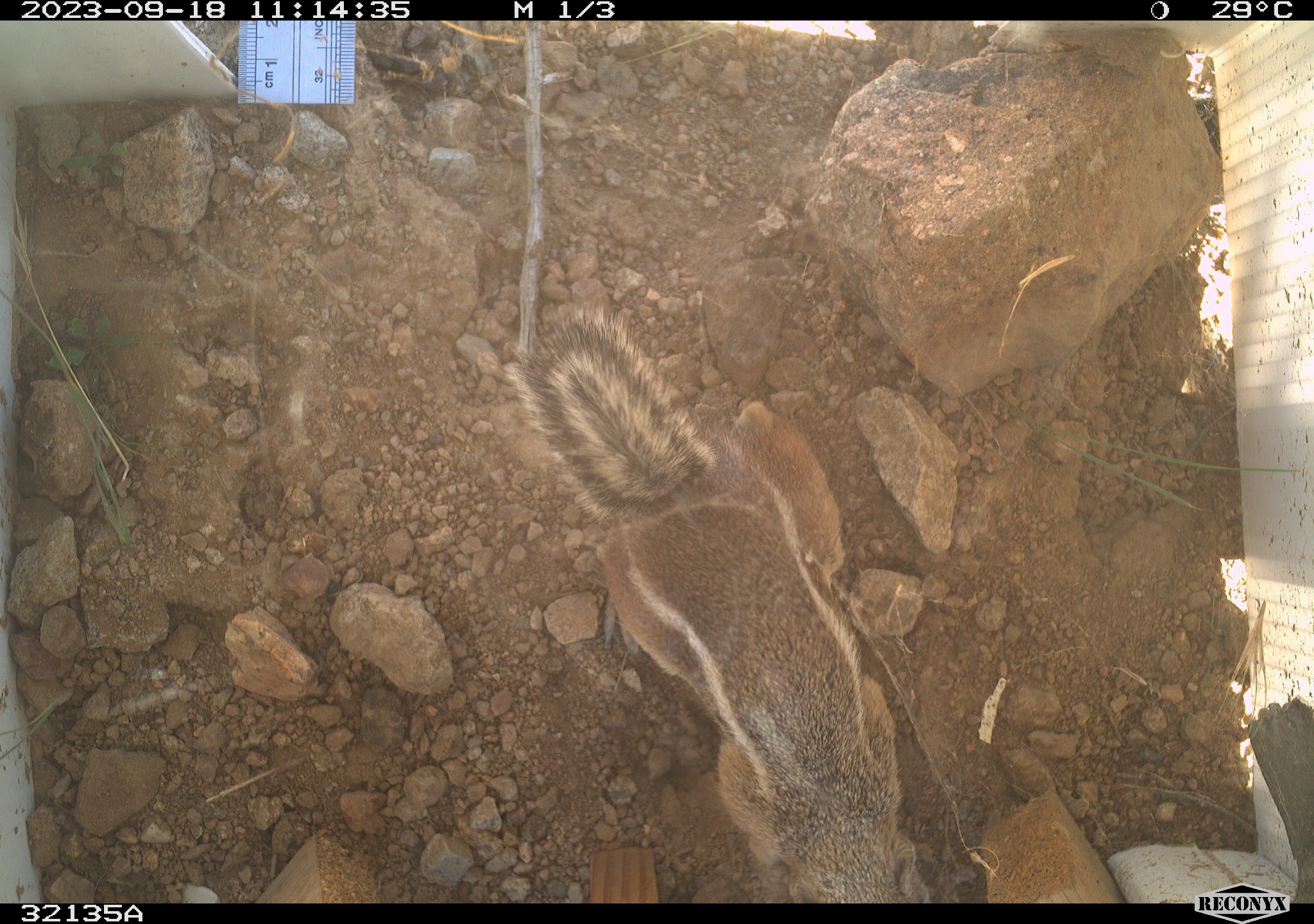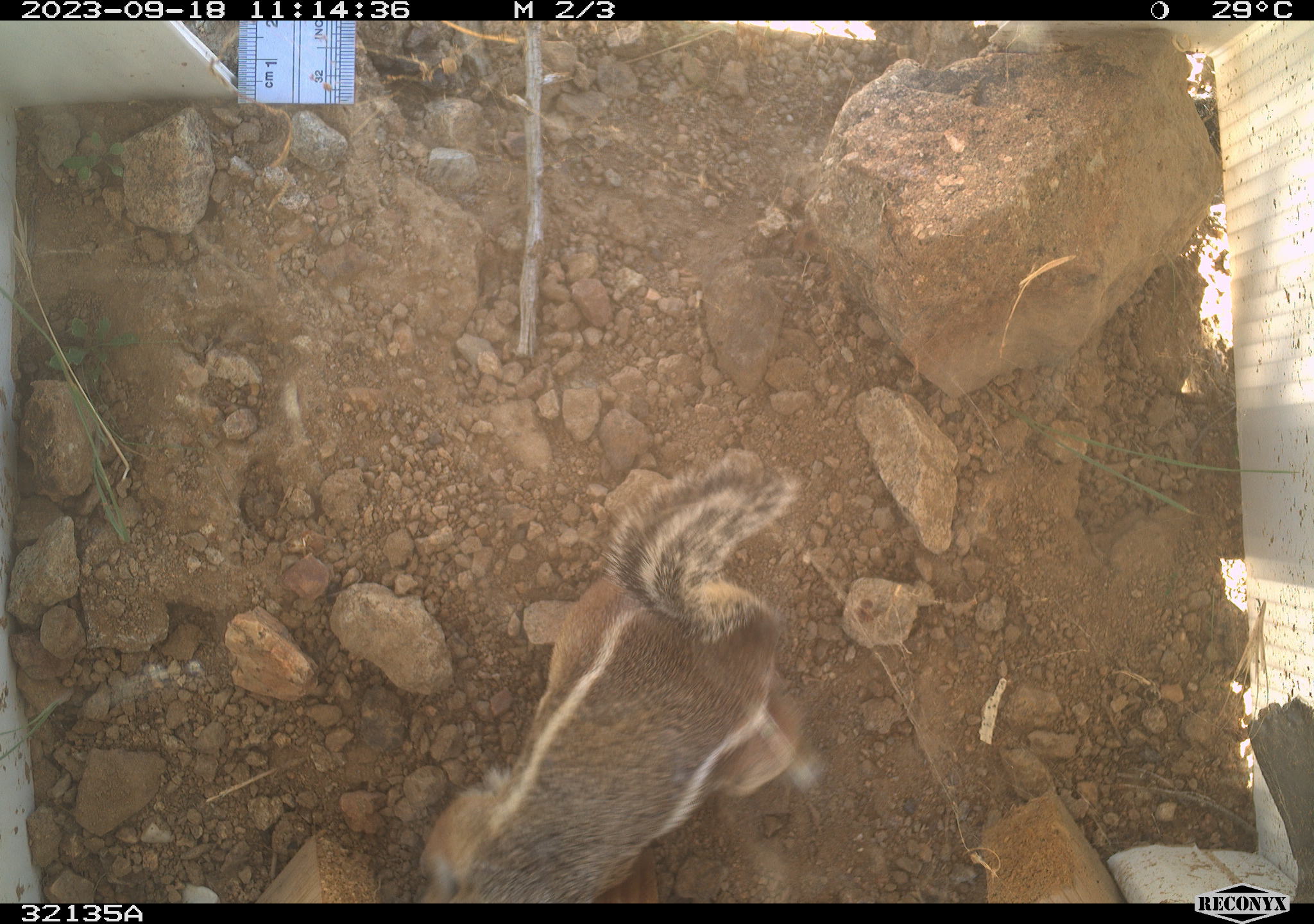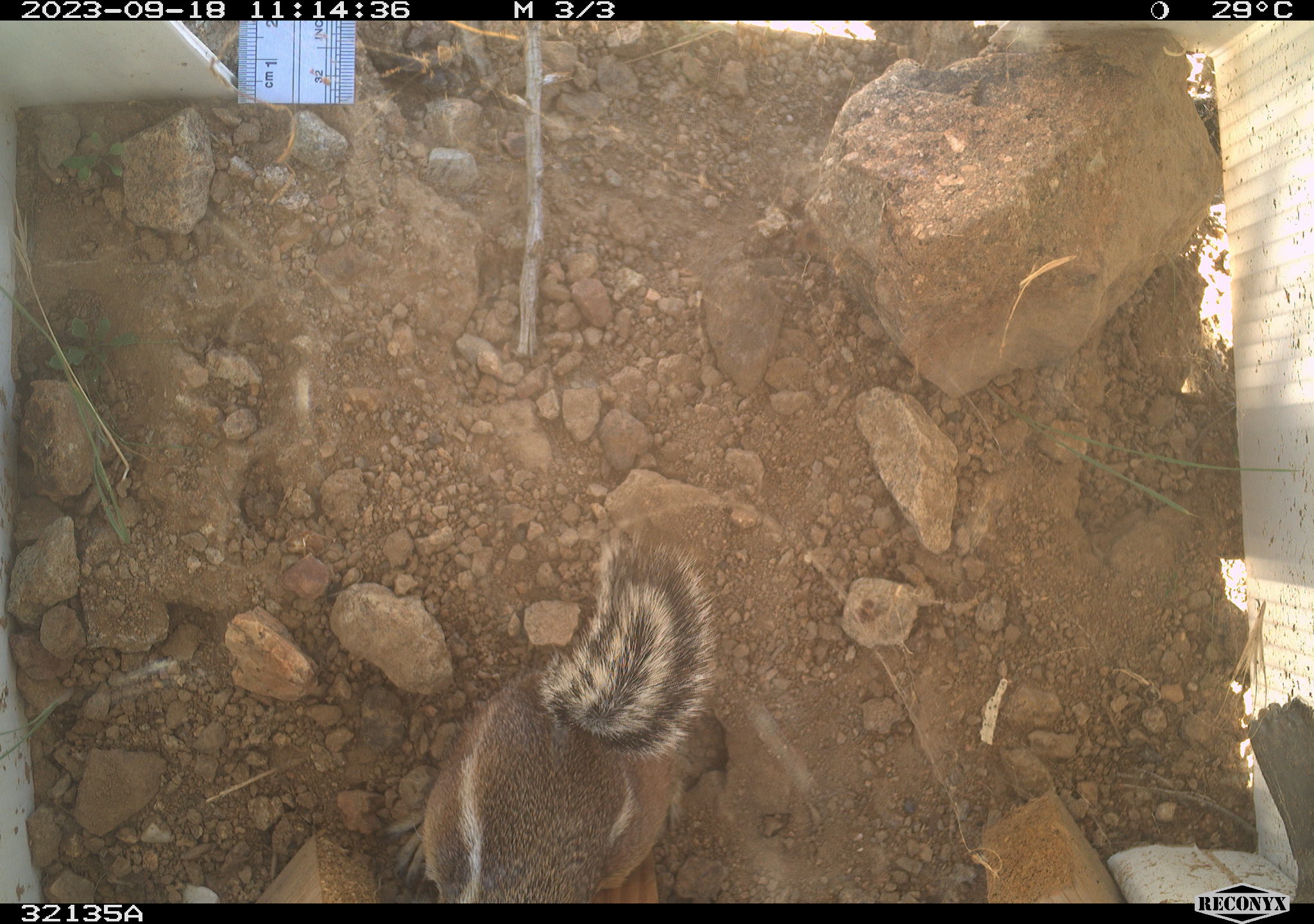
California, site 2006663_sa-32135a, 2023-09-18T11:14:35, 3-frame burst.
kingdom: Animalia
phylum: Chordata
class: Mammalia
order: Rodentia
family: Sciuridae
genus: Ammospermophilus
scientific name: Ammospermophilus leucurus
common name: white-tailed antelope squirrel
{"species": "white-tailed antelope squirrel (Ammospermophilus leucurus)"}